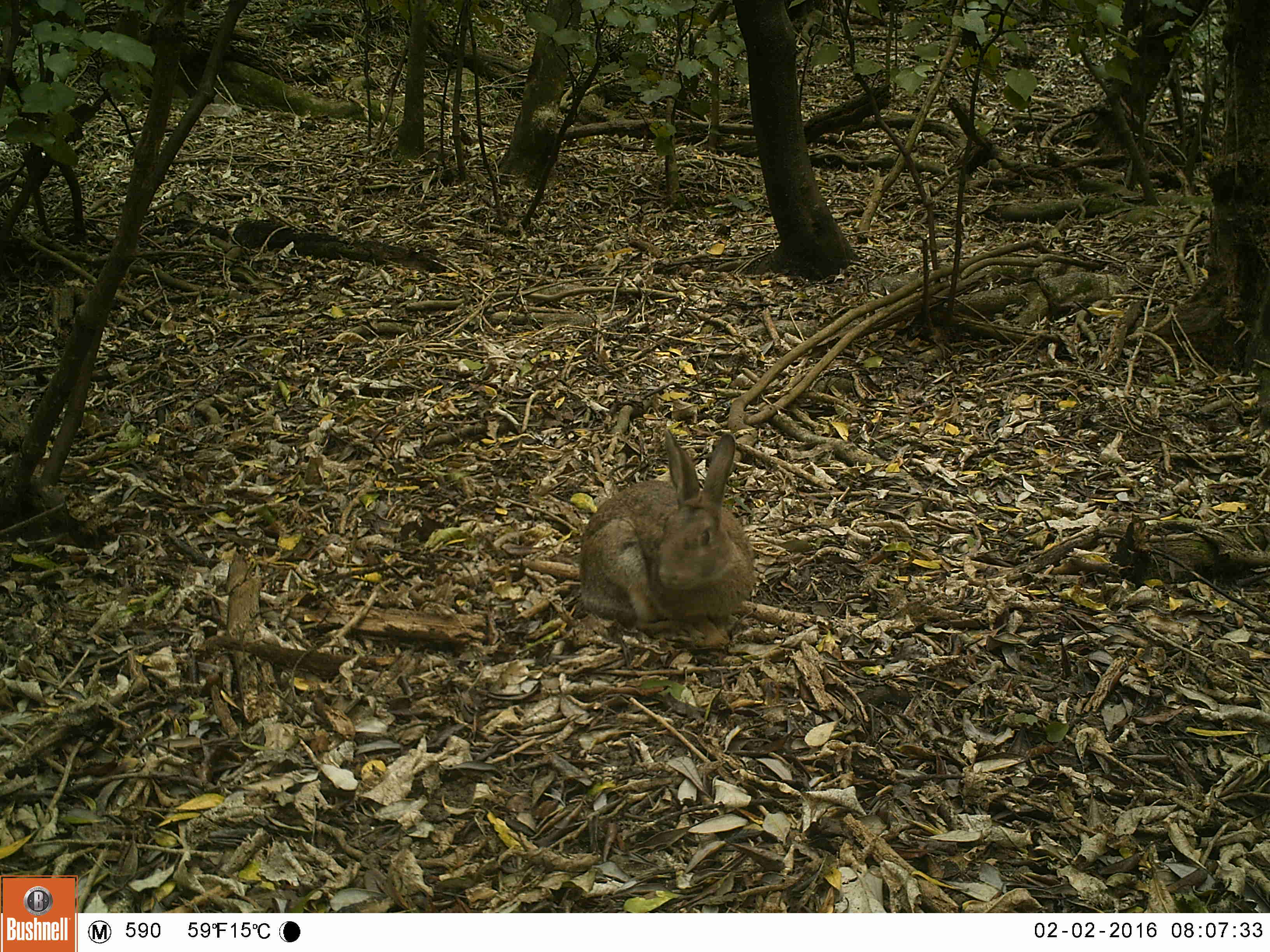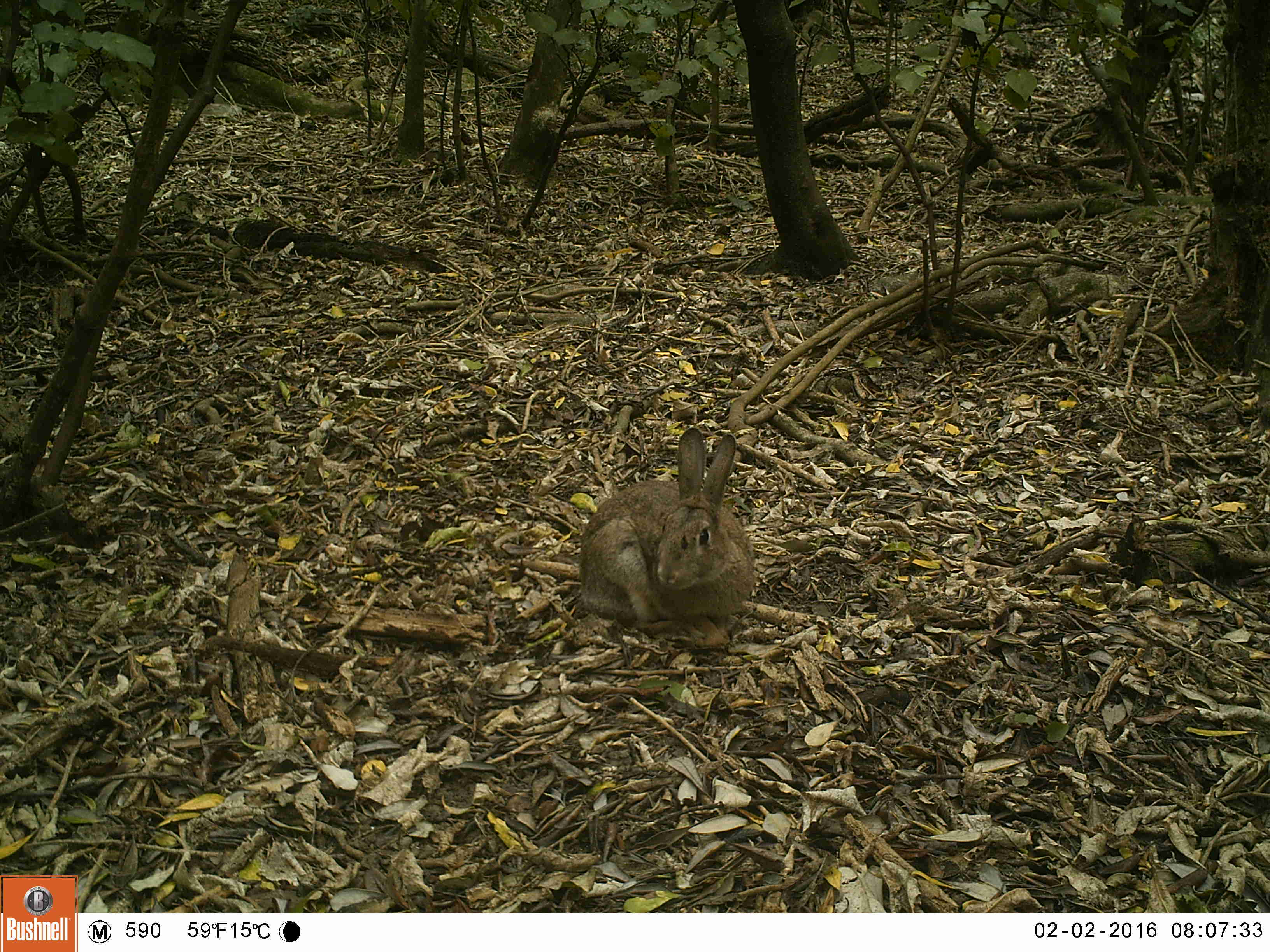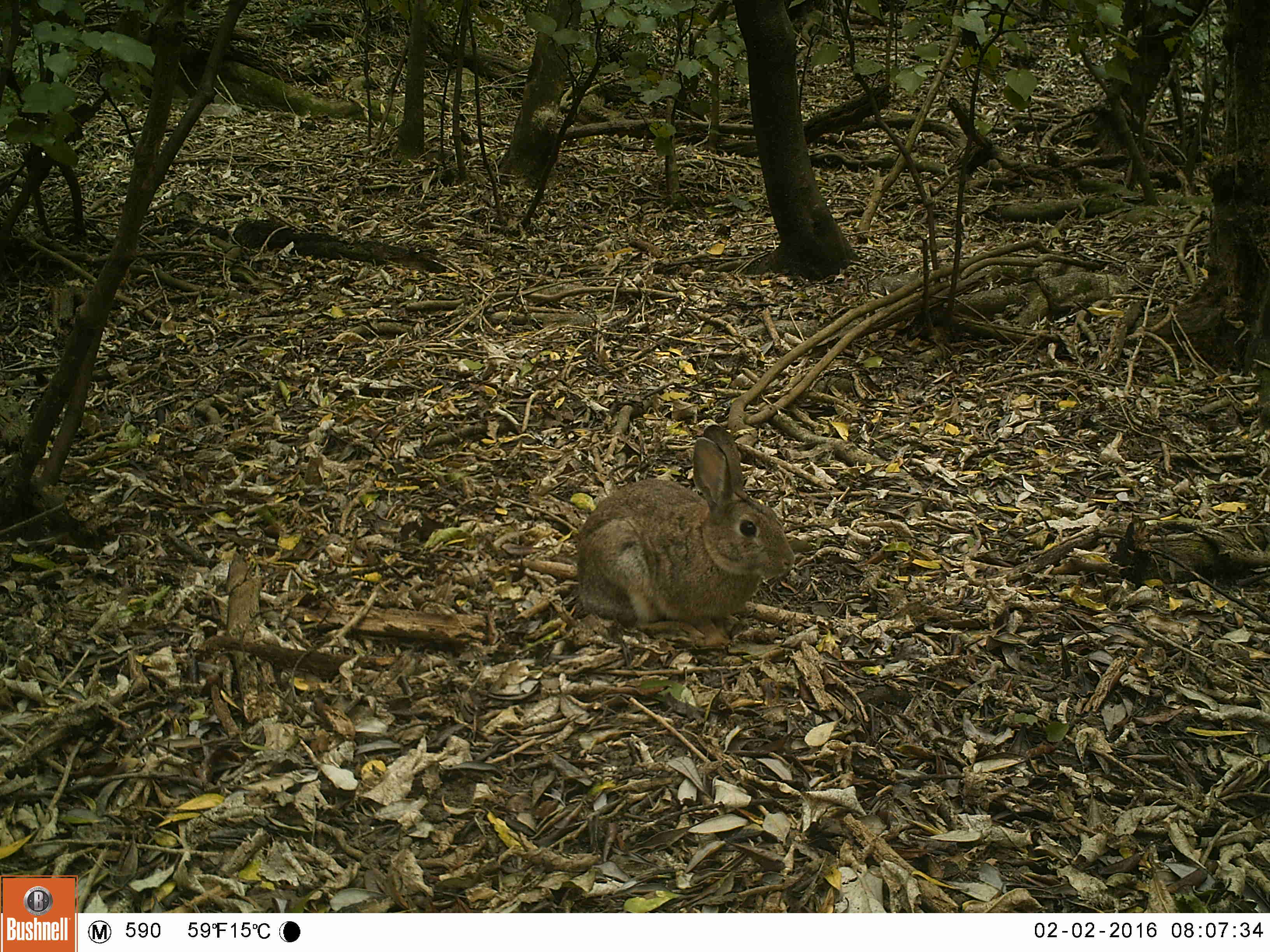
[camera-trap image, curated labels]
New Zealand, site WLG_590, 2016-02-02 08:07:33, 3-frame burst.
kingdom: Animalia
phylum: Chordata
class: Mammalia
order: Lagomorpha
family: Leporidae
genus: Oryctolagus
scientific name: Oryctolagus cuniculus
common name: european rabbit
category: rabbit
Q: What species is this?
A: Rabbit (european rabbit) (Oryctolagus cuniculus).